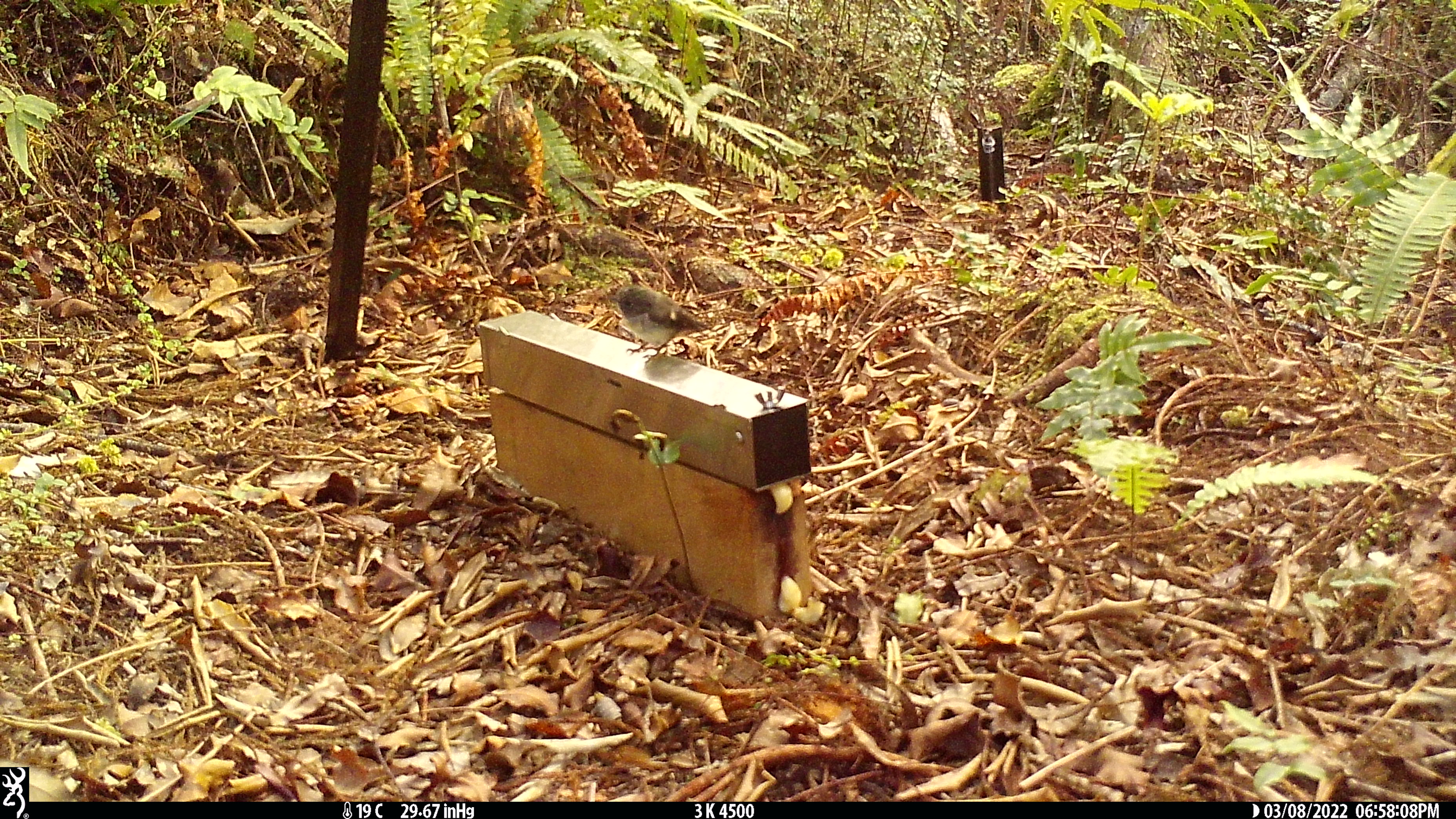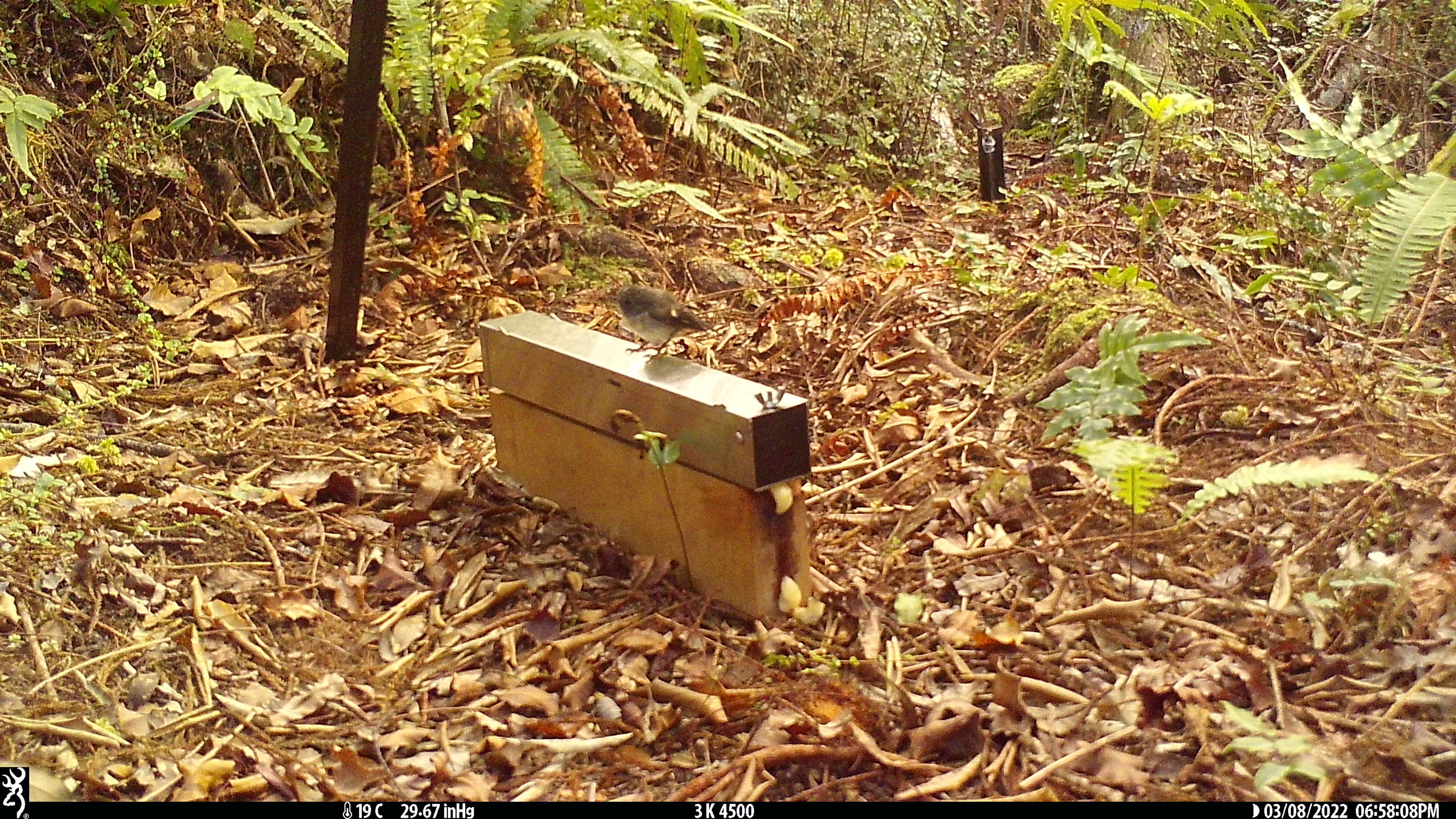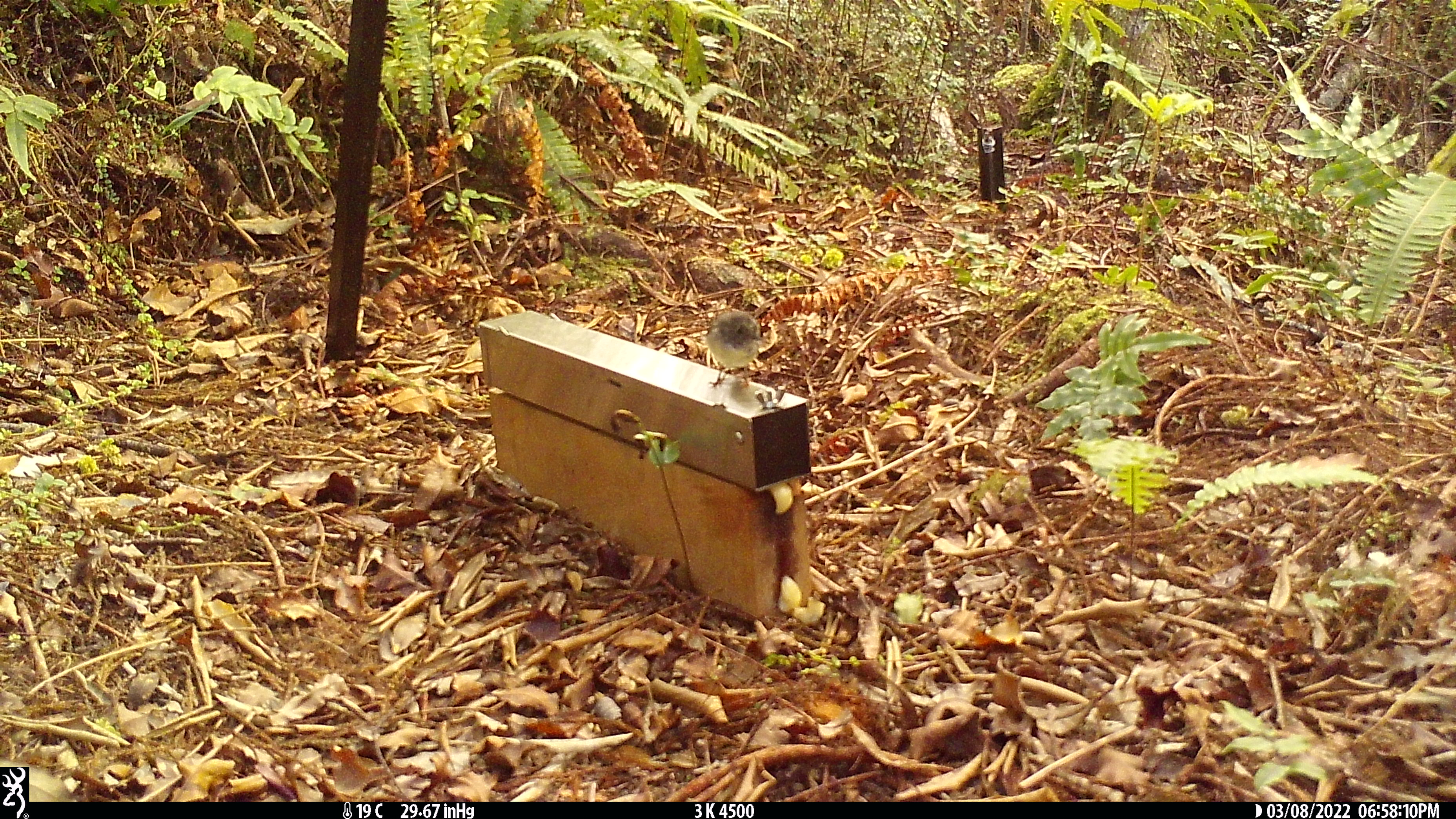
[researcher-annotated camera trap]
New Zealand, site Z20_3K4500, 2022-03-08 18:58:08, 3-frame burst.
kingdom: Animalia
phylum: Chordata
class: Aves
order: Passeriformes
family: Petroicidae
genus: Petroica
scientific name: Petroica macrocephala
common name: tomtit